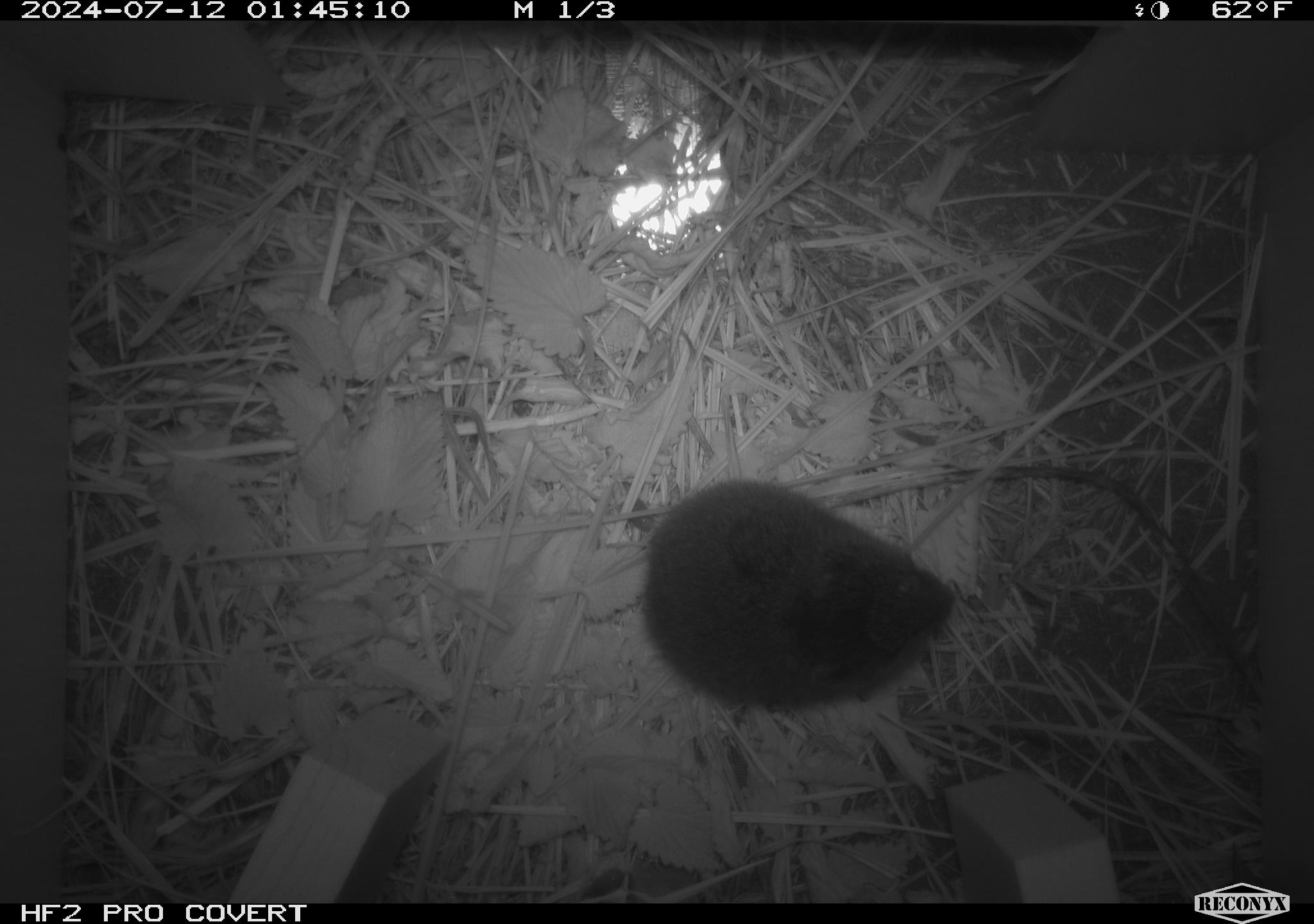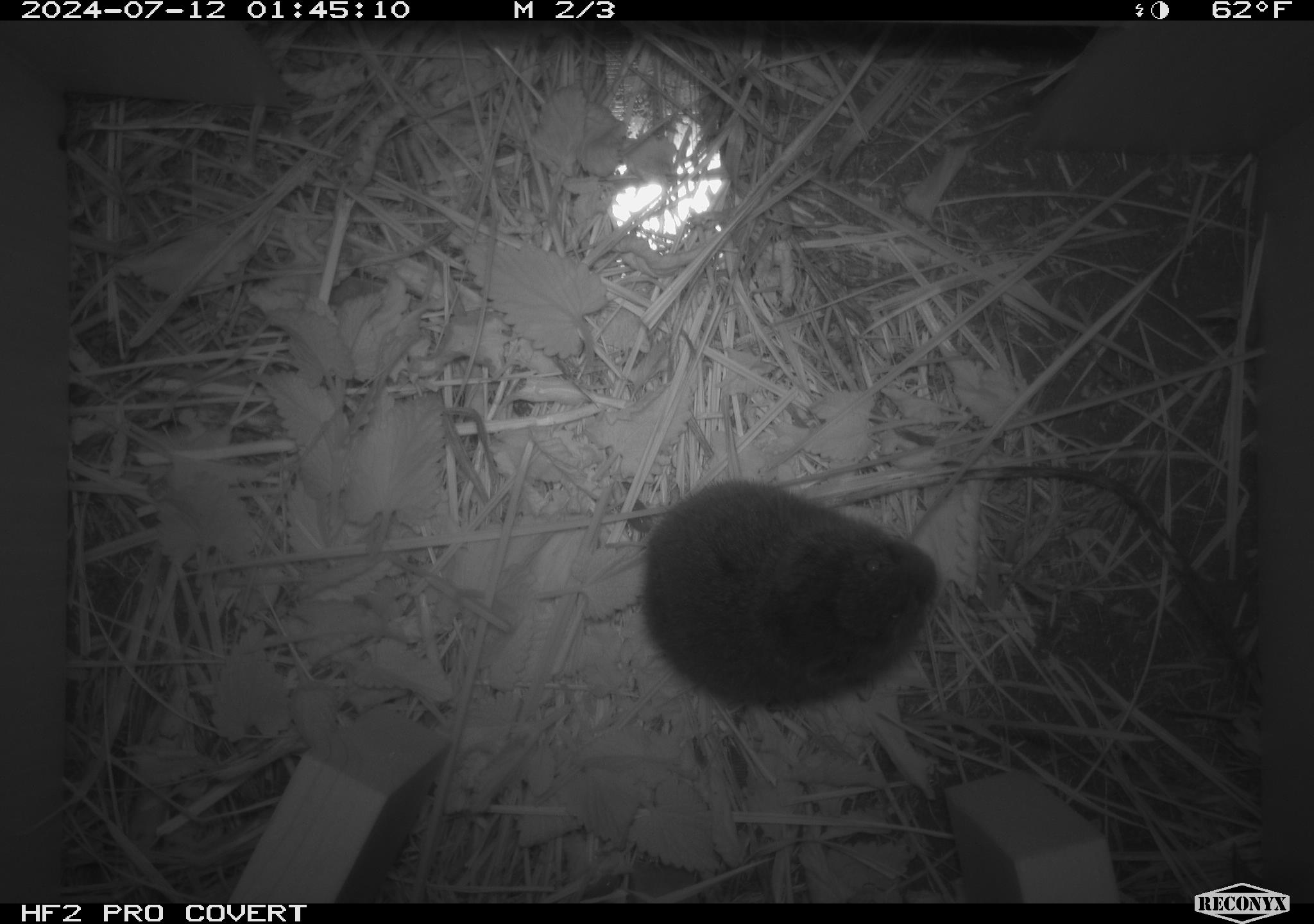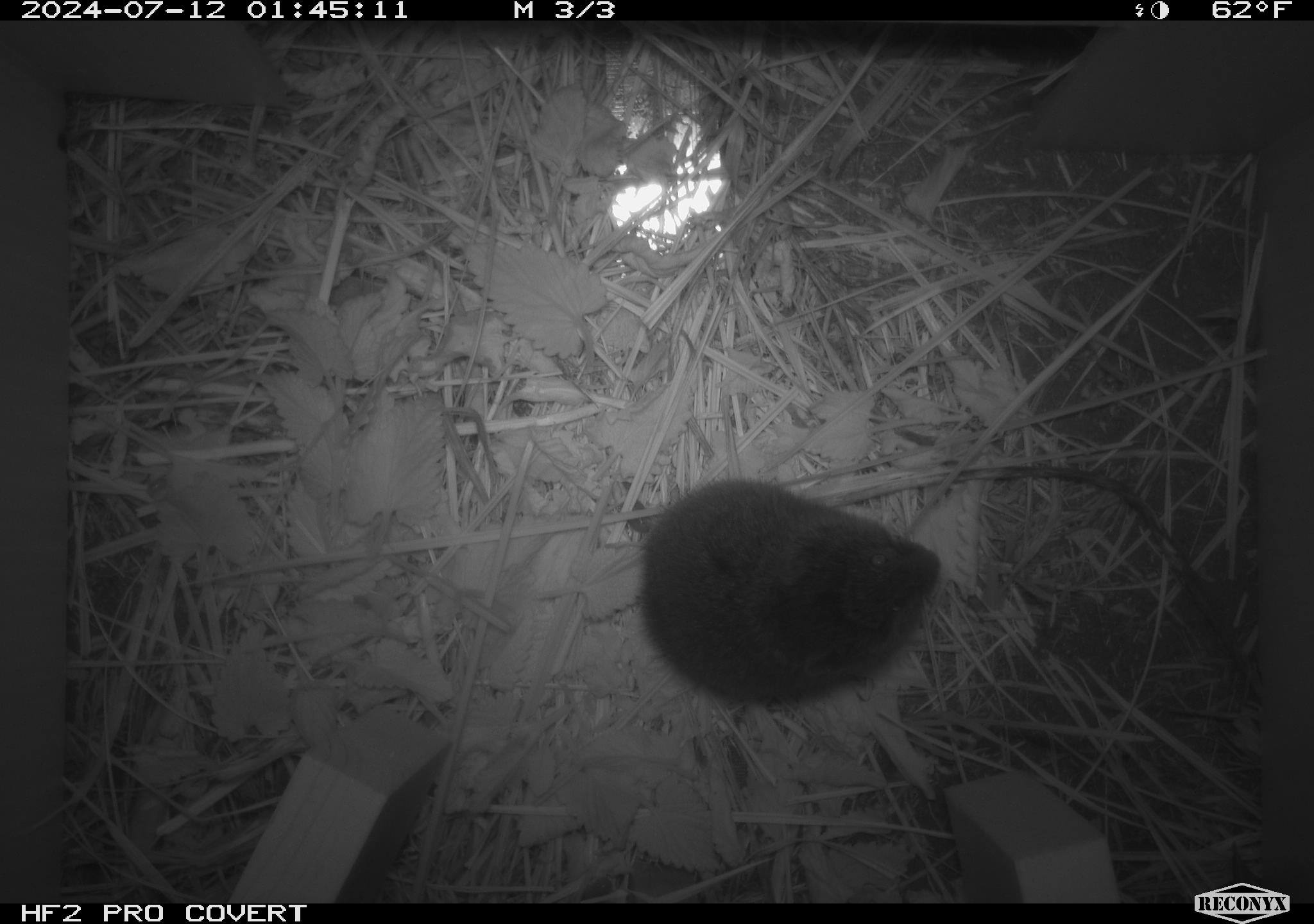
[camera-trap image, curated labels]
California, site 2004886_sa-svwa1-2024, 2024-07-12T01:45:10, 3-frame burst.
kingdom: Animalia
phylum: Chordata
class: Mammalia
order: Rodentia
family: Cricetidae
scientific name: Arvicolinae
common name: voles, lemmings, and muskrats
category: arvicolinae subfamily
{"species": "arvicolinae subfamily (voles, lemmings, and muskrats) (Arvicolinae)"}